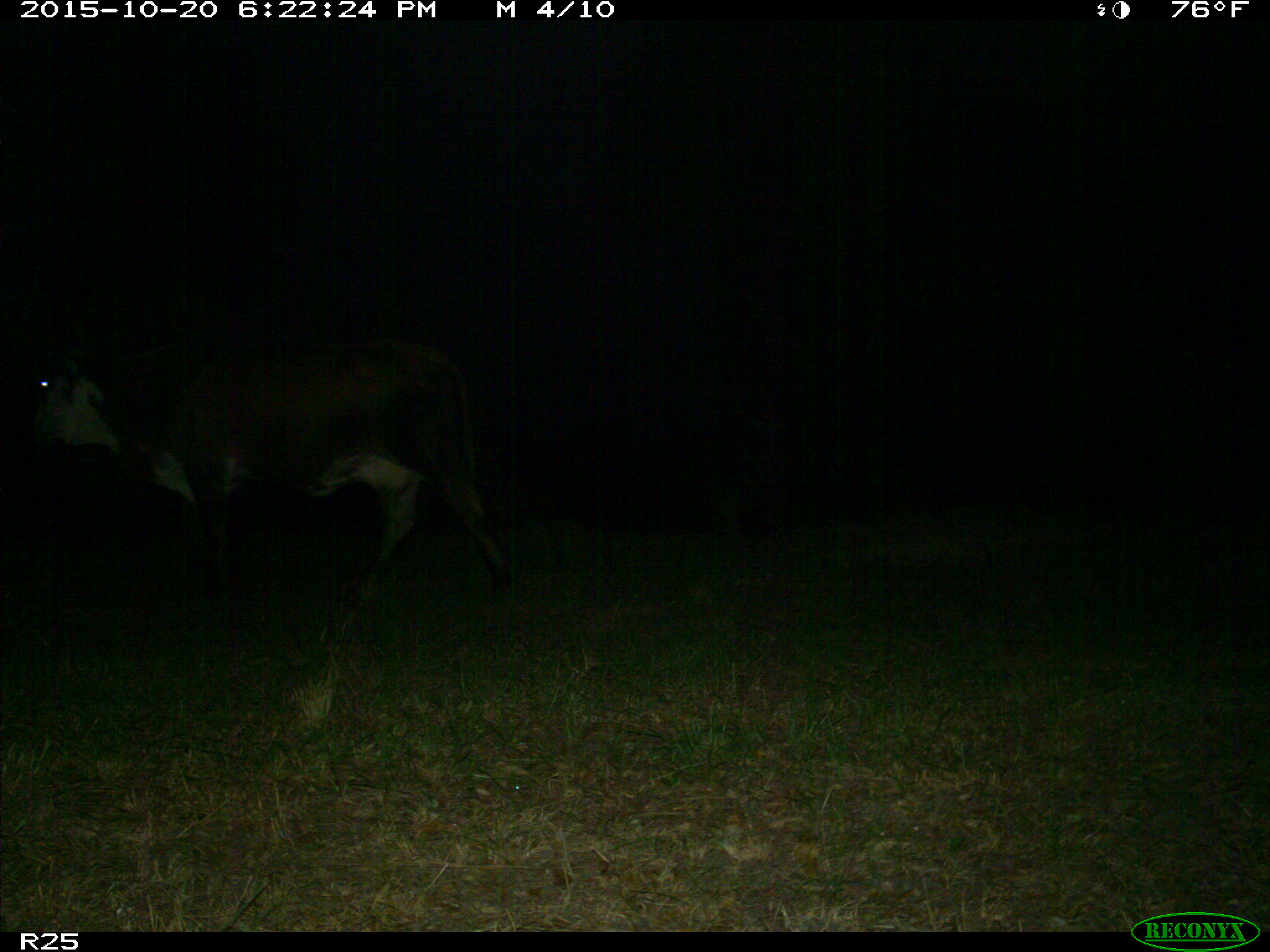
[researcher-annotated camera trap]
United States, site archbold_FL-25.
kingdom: Animalia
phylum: Chordata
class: Mammalia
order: Artiodactyla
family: Bovidae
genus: Bos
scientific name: Bos taurus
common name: domestic cow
Bos taurus (domestic cow).